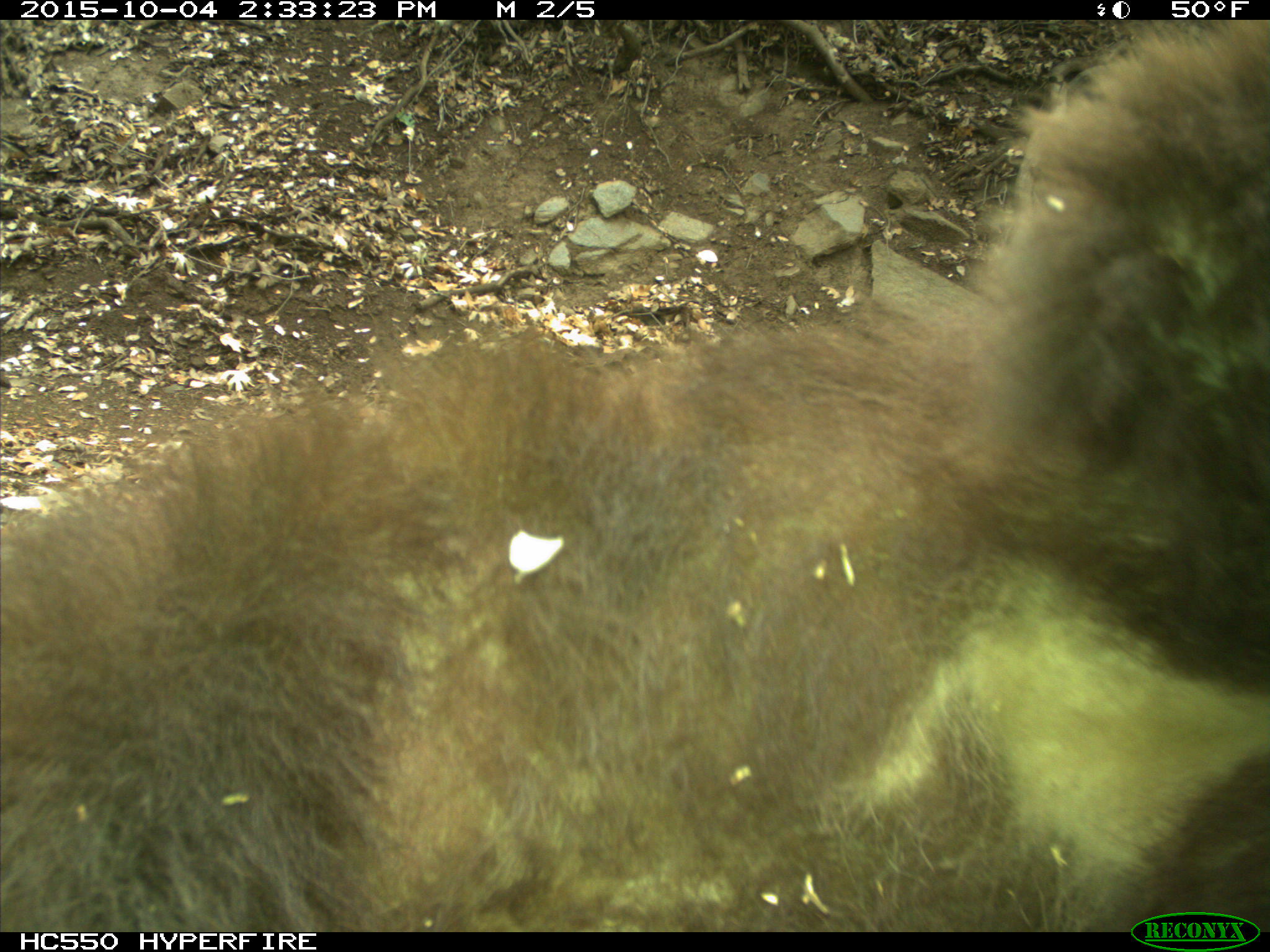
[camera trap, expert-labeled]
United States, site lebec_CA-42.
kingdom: Animalia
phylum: Chordata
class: Mammalia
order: Carnivora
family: Ursidae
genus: Ursus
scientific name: Ursus americanus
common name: american black bear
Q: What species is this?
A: Ursus americanus (american black bear).